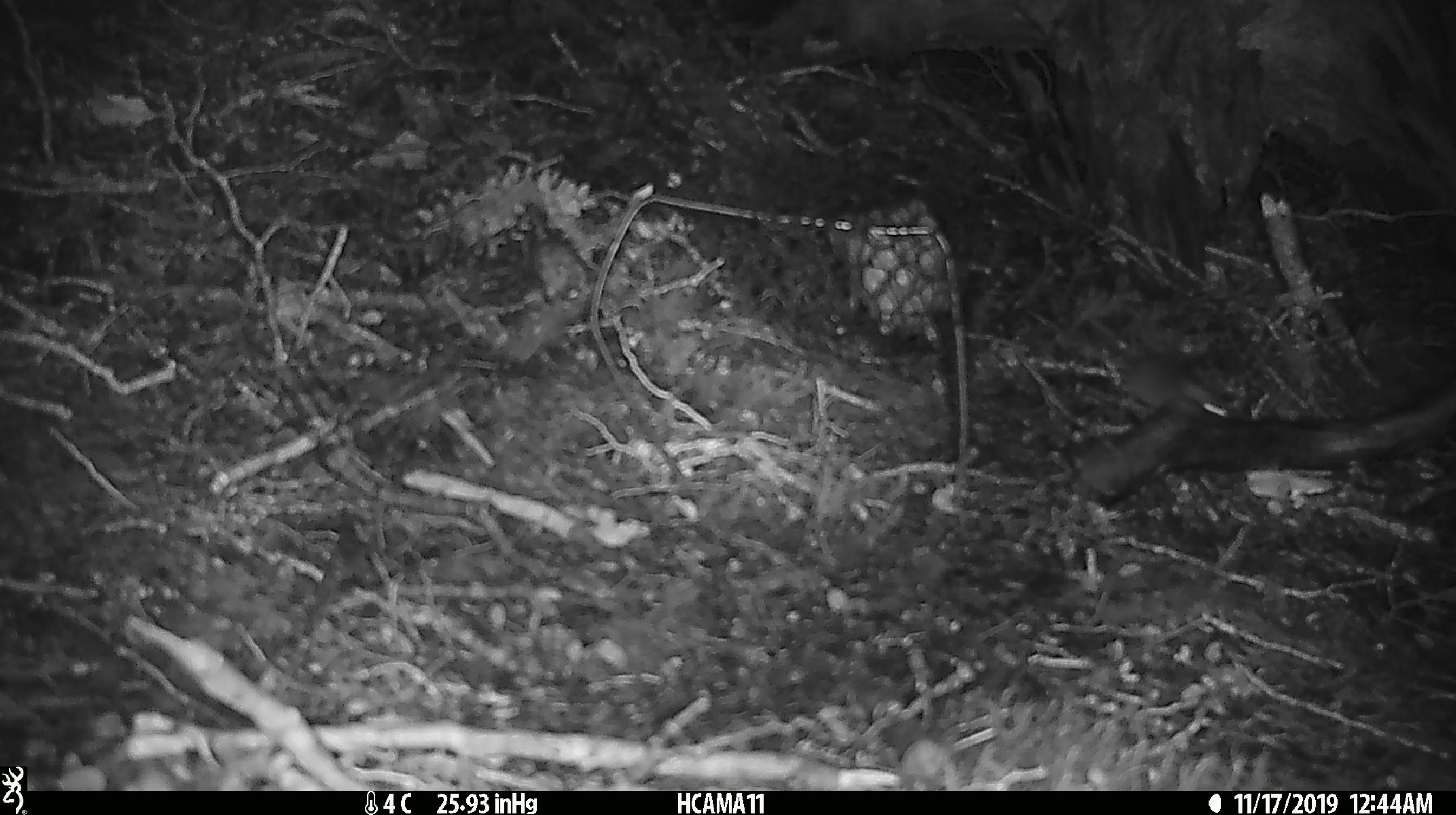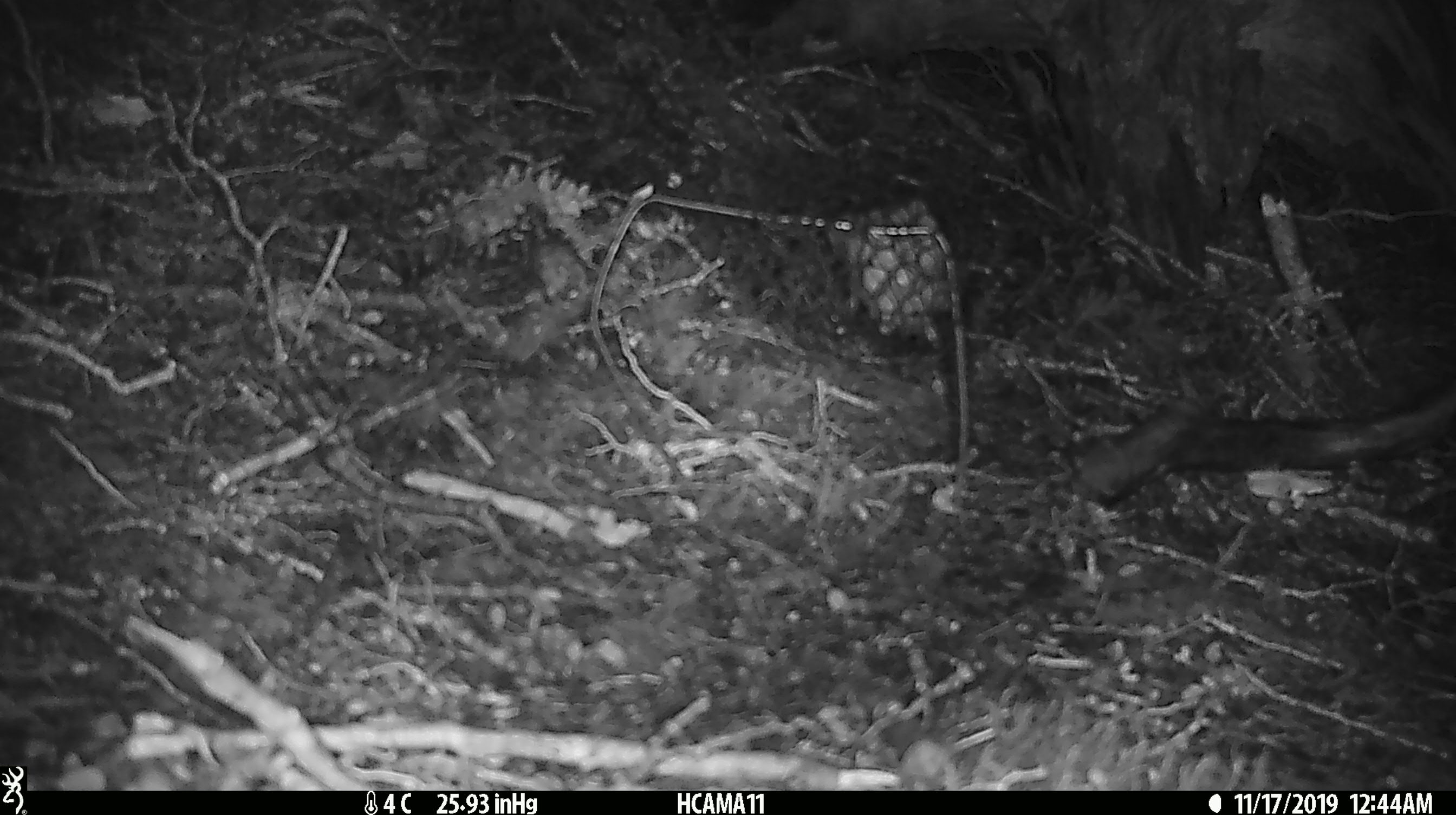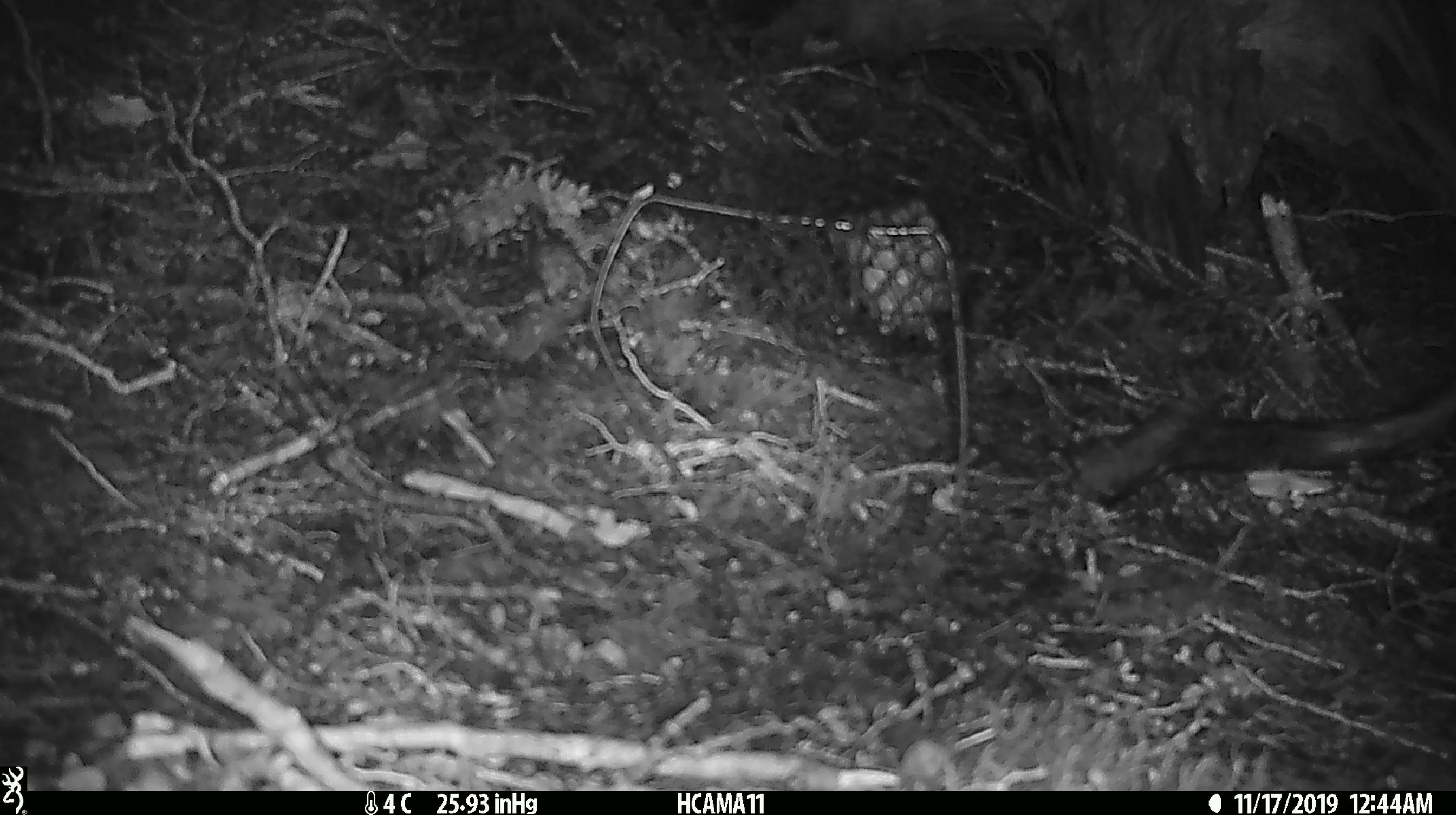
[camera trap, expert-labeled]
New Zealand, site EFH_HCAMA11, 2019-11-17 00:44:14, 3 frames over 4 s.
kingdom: Animalia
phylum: Chordata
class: Mammalia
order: Rodentia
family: Muridae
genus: Mus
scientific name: Mus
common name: mouse